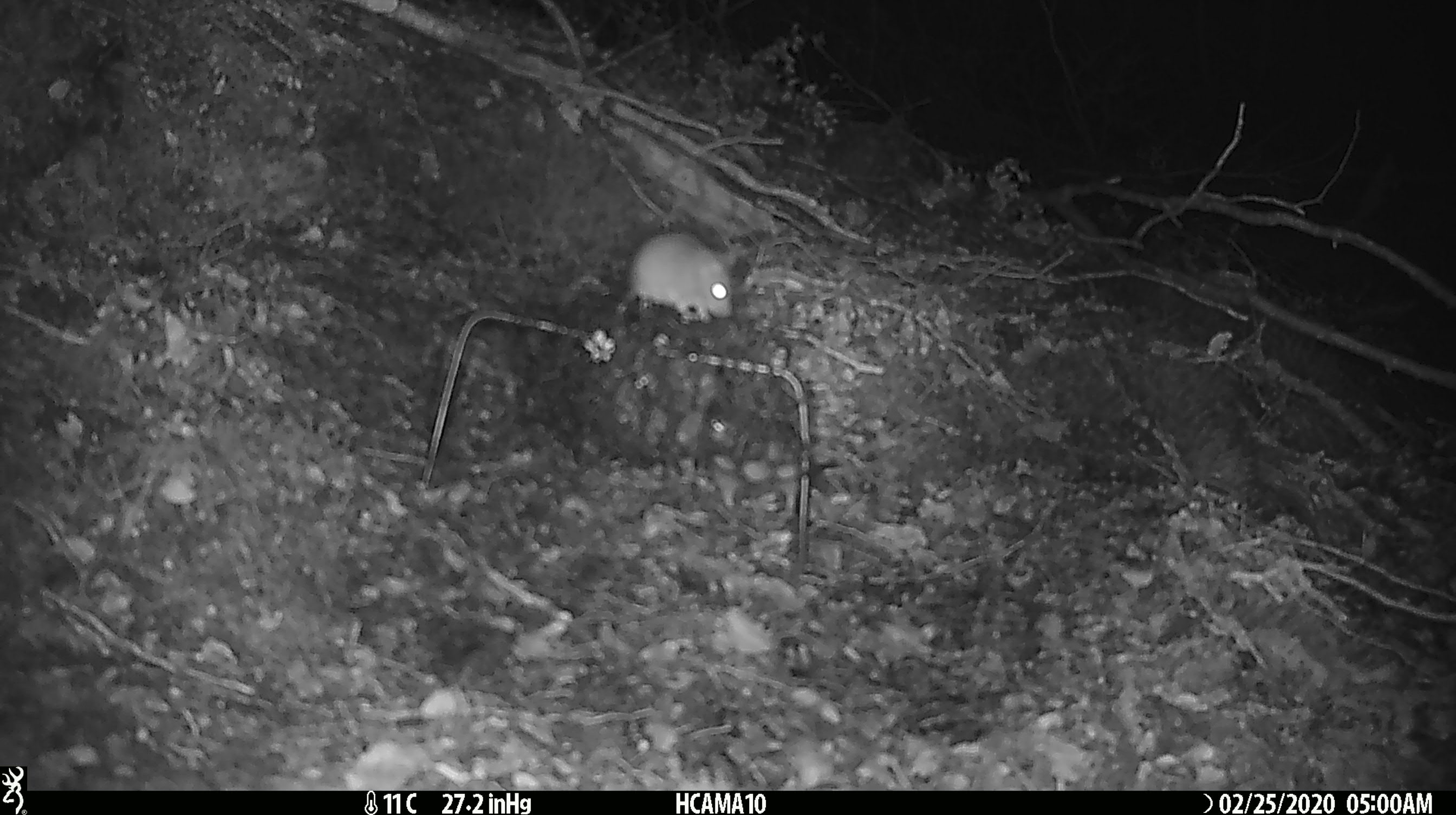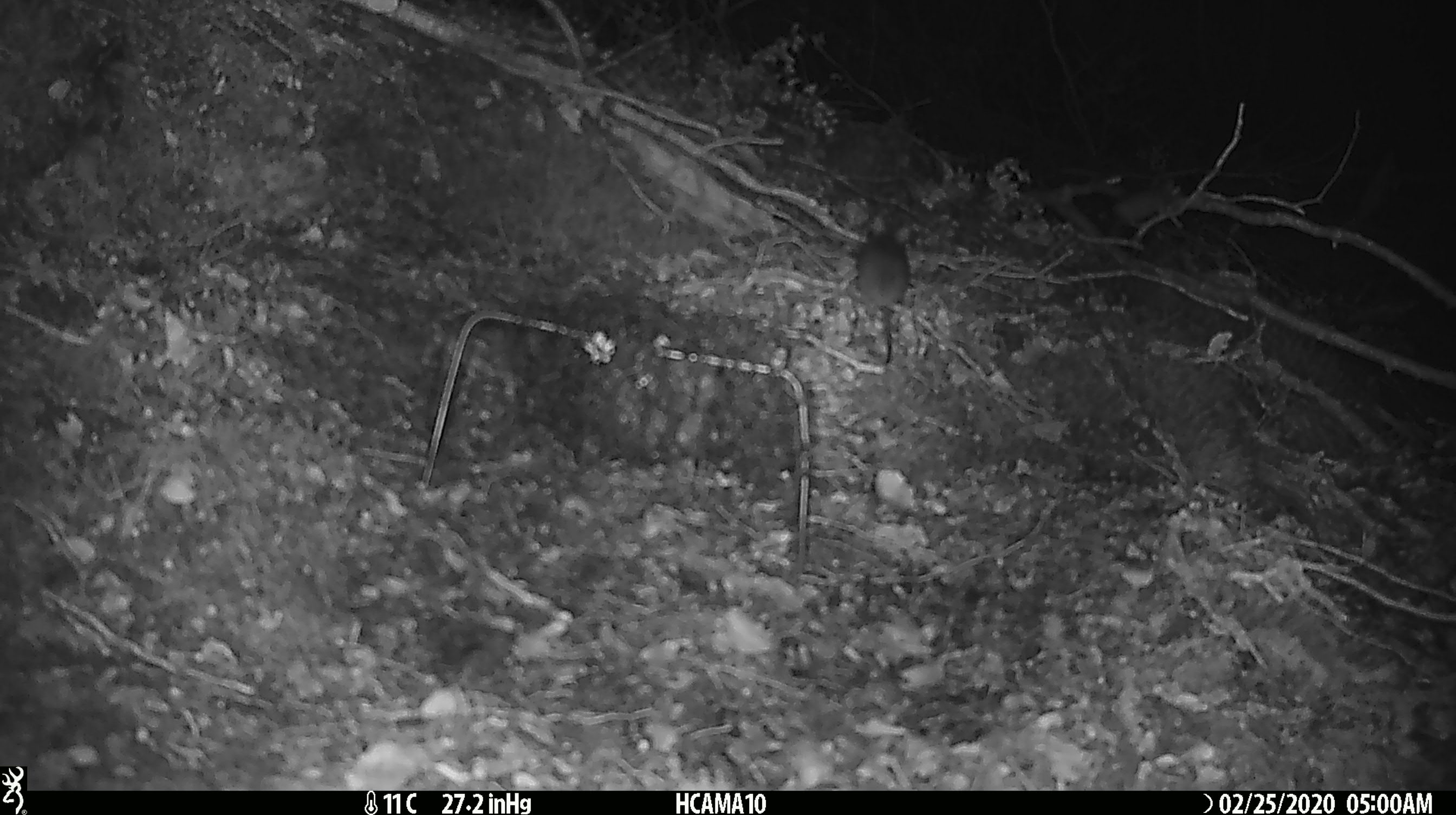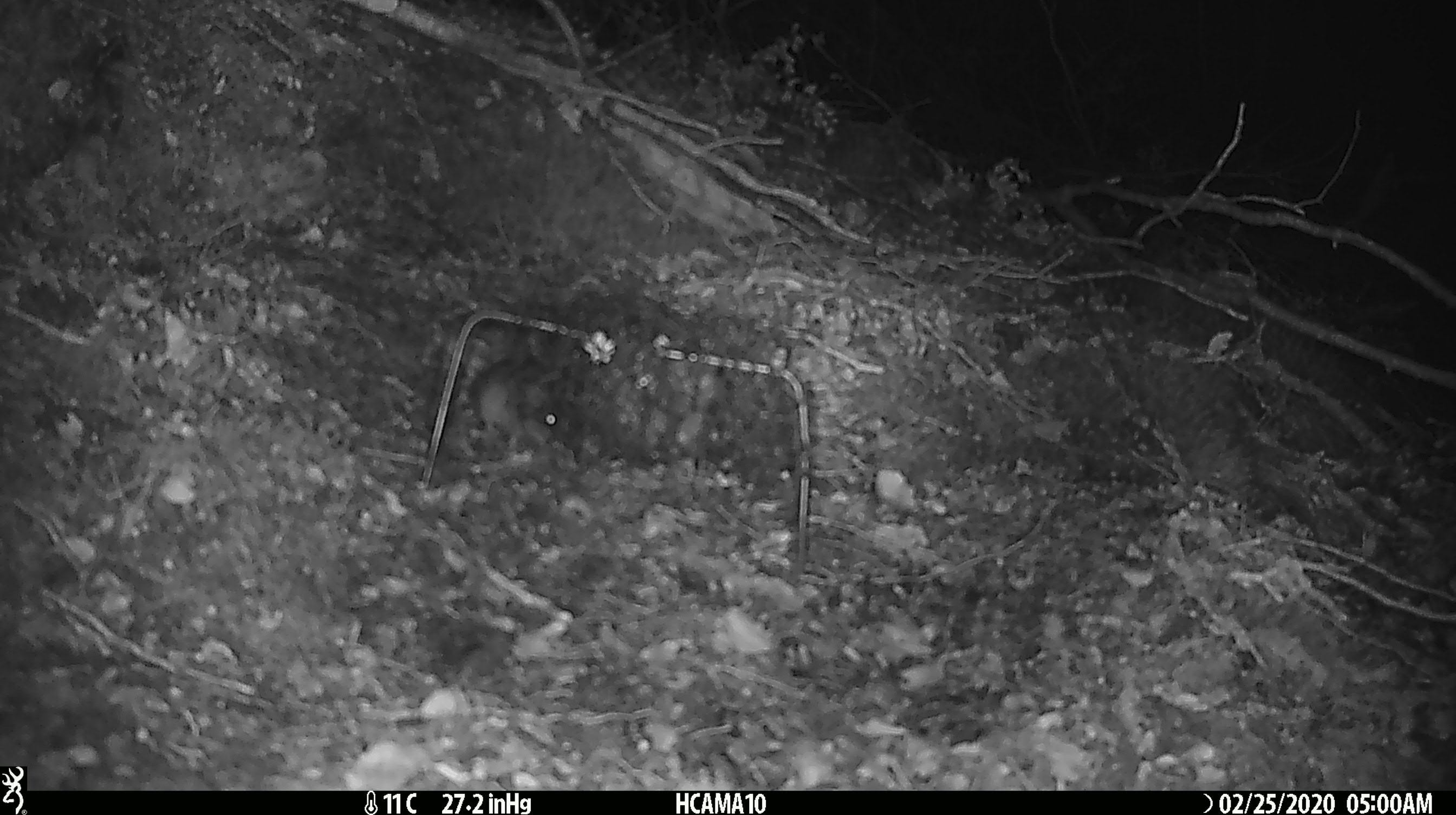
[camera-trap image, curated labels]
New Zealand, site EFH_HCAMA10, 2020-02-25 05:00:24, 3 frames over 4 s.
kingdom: Animalia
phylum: Chordata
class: Mammalia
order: Rodentia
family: Muridae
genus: Mus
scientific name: Mus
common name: mouse